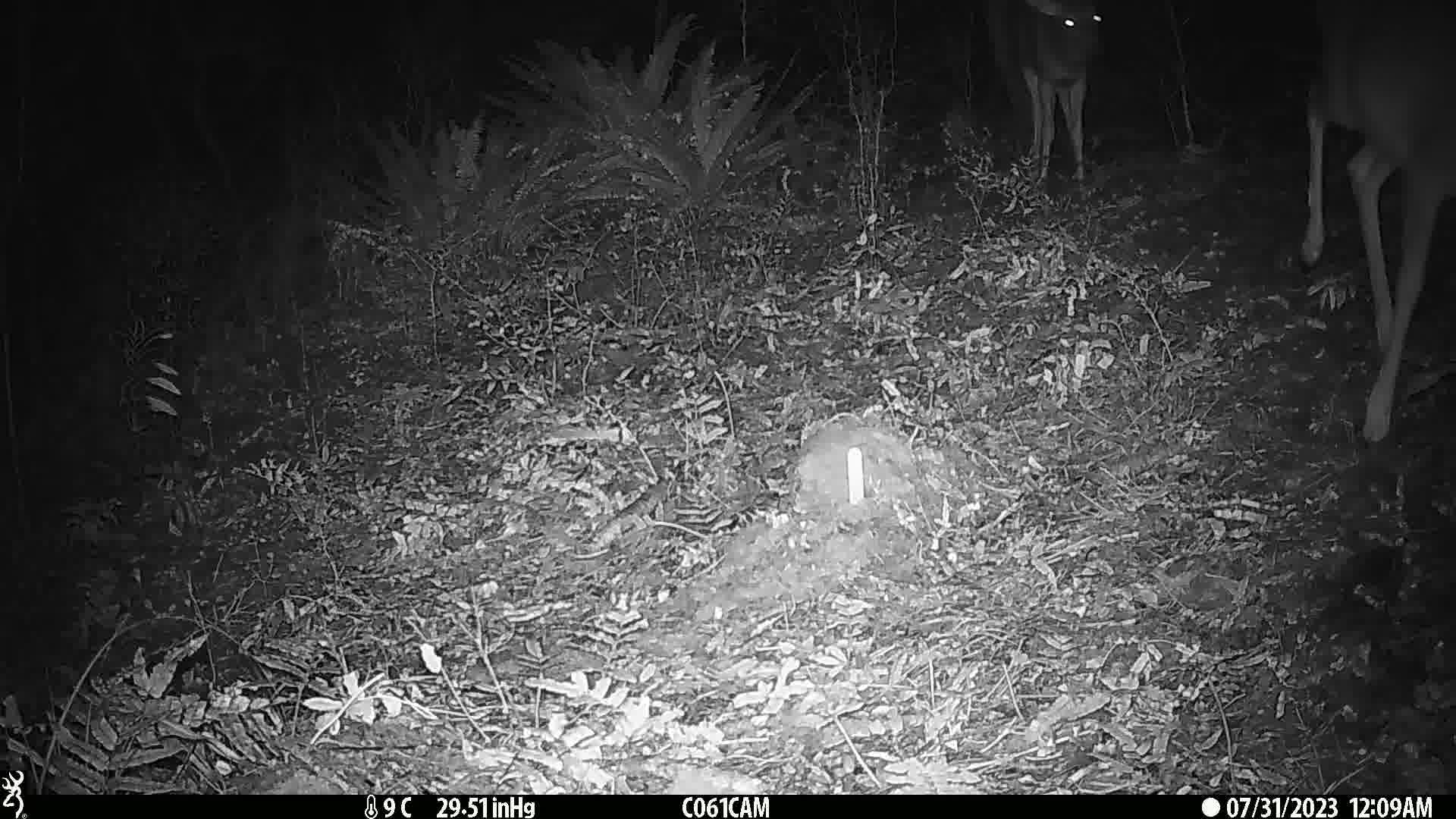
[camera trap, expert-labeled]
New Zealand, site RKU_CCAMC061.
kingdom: Animalia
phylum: Chordata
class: Mammalia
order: Artiodactyla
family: Cervidae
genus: Odocoileus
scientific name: Odocoileus virginianus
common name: white-tailed deer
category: white tailed deer